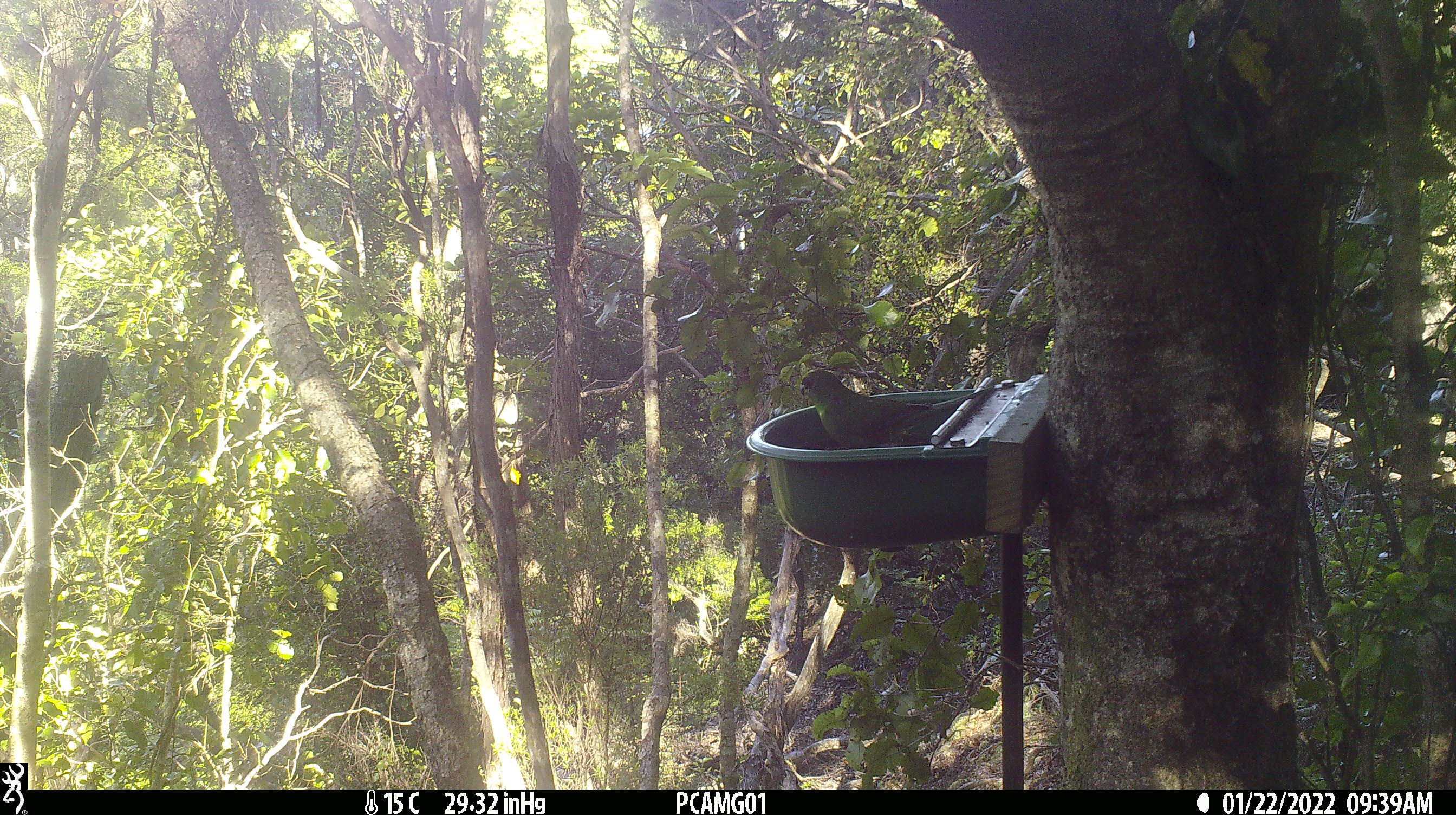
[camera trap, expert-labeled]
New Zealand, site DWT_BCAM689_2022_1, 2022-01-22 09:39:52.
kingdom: Animalia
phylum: Chordata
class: Aves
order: Psittaciformes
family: Psittaculidae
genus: Cyanoramphus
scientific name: Cyanoramphus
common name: parakeet